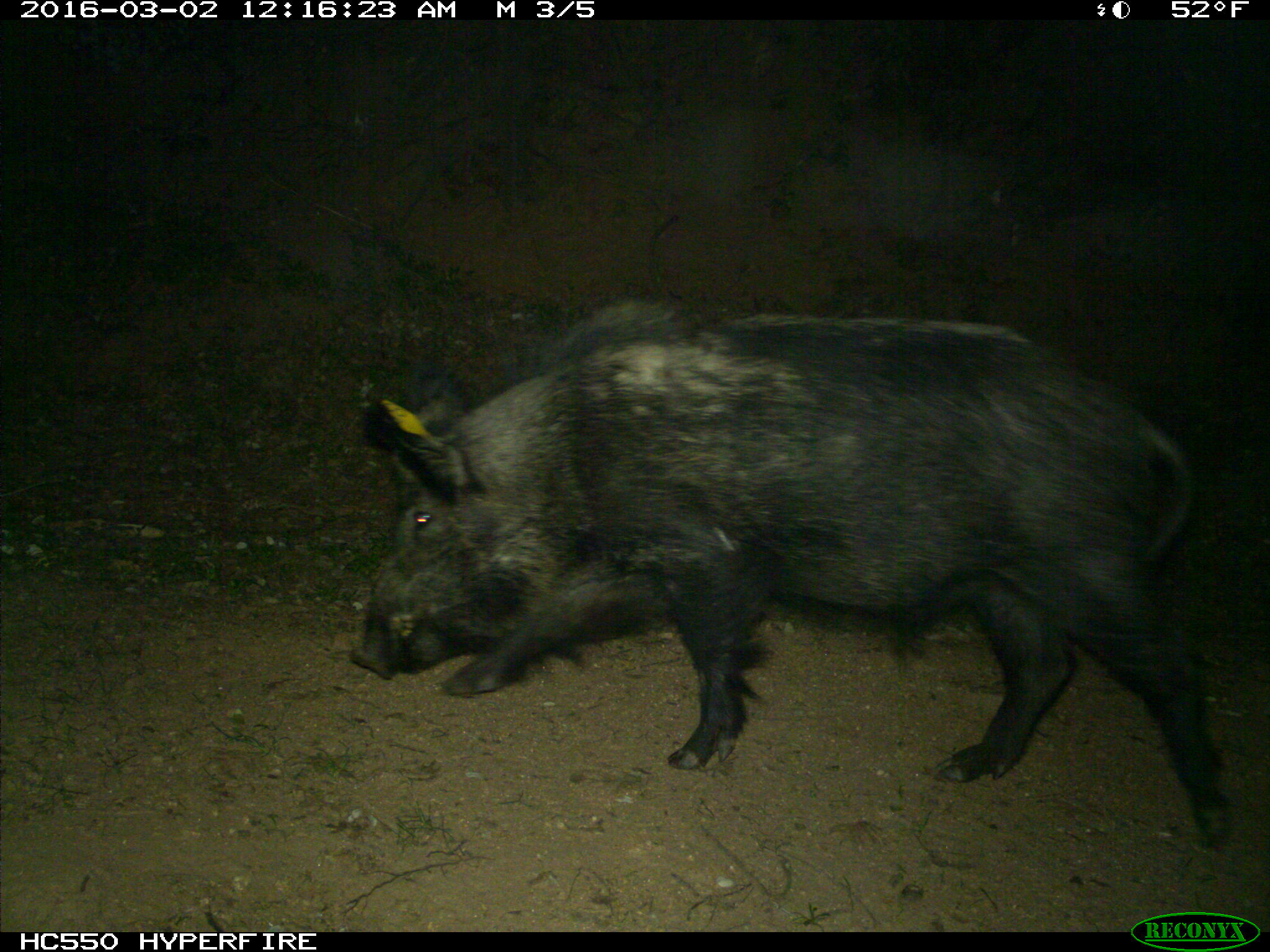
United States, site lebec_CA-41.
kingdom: Animalia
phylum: Chordata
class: Mammalia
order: Artiodactyla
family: Suidae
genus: Sus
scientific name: Sus scrofa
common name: wild boar